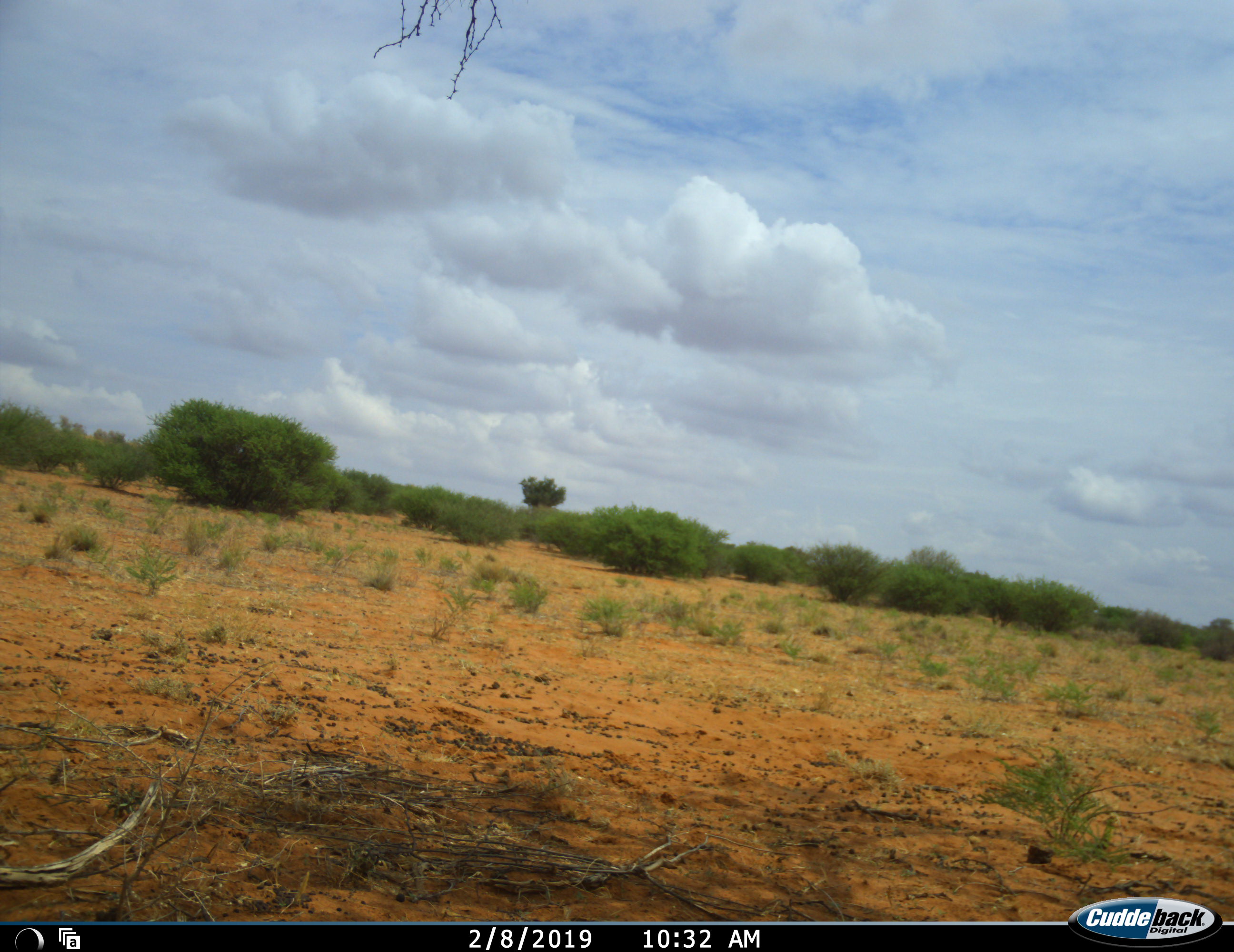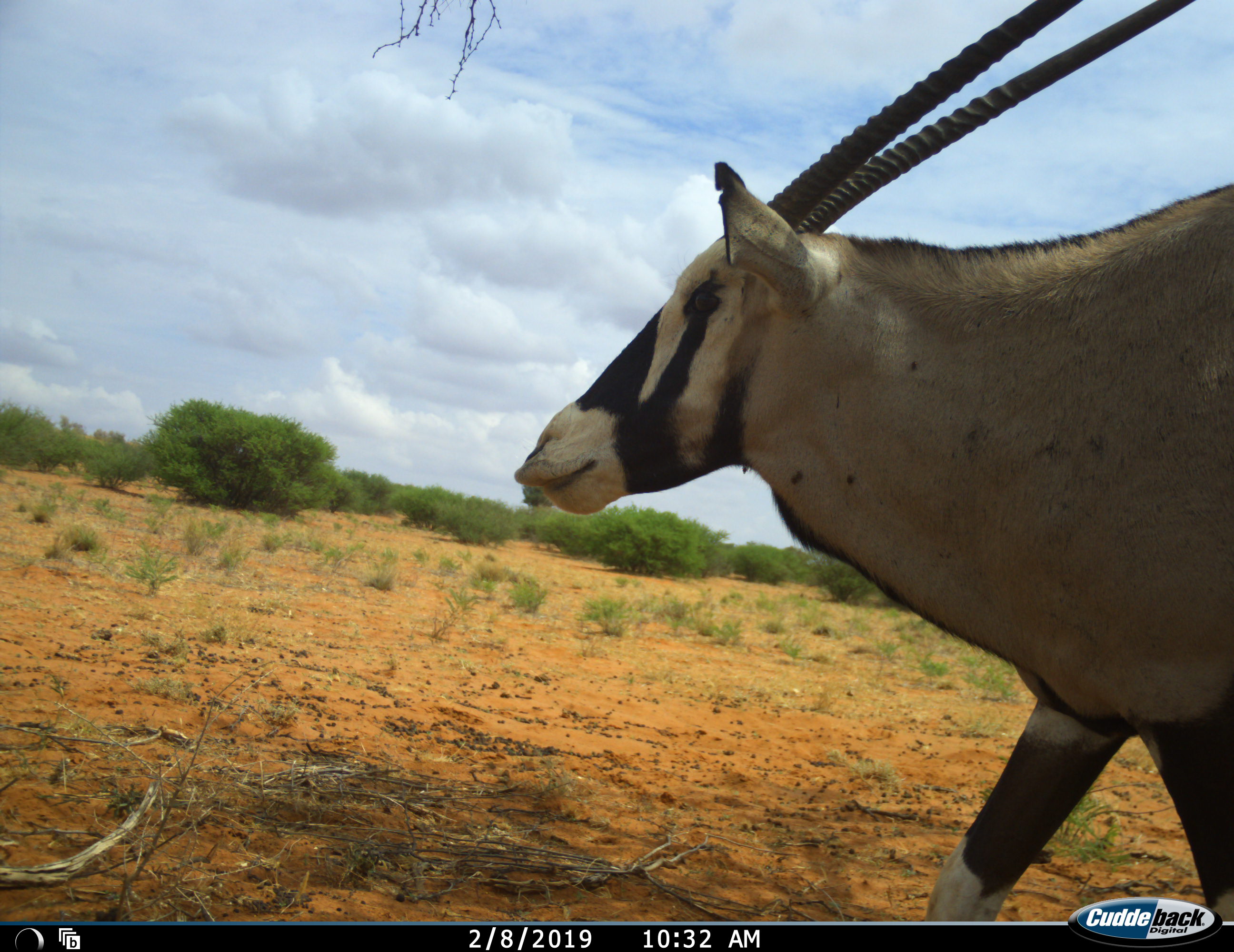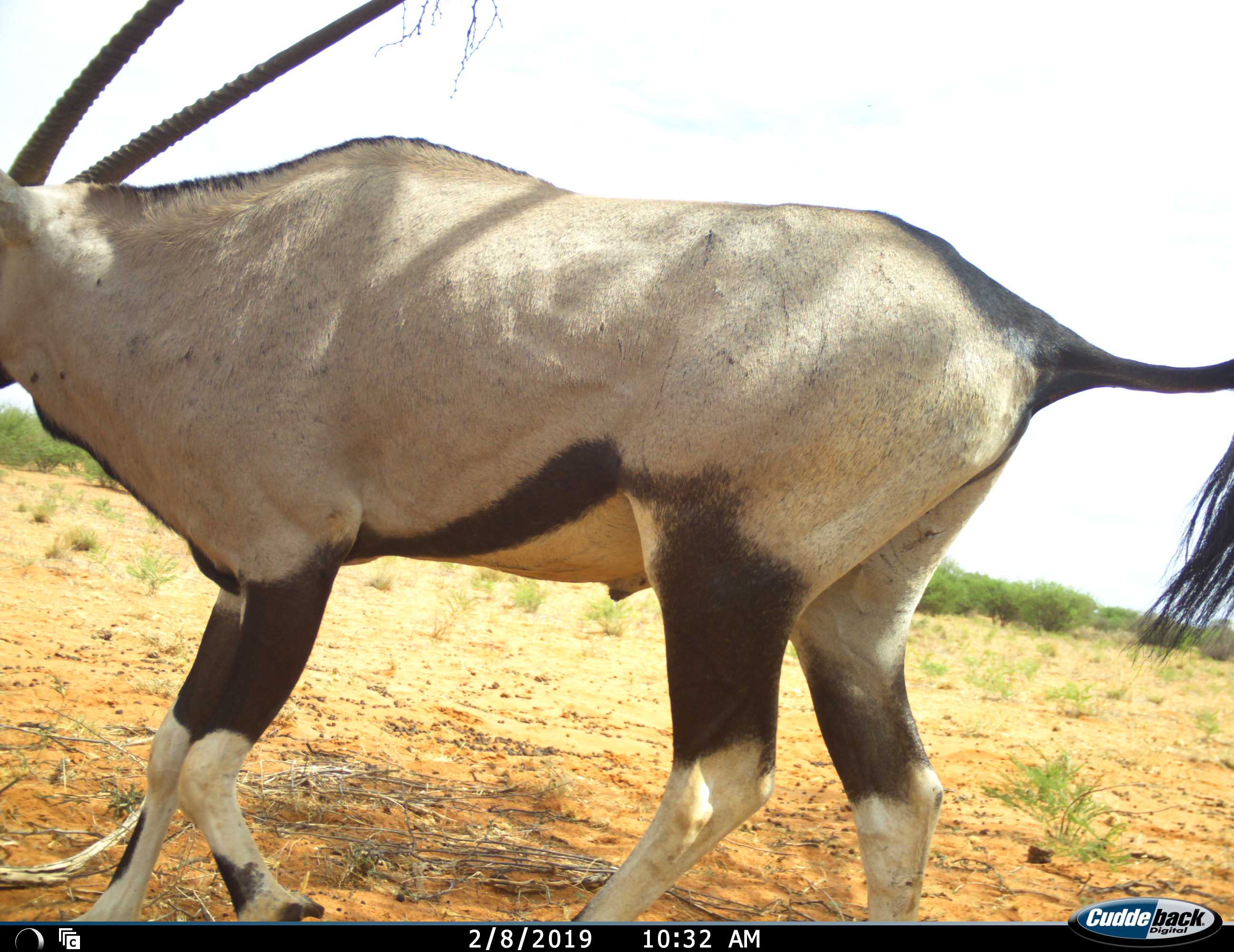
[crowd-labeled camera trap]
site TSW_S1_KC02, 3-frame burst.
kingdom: Animalia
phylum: Chordata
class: Mammalia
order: Artiodactyla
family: Bovidae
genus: Oryx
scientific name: Oryx gazella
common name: gemsbok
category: oryx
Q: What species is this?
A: Oryx (gemsbok) (Oryx gazella).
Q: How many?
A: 1.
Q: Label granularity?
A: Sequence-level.